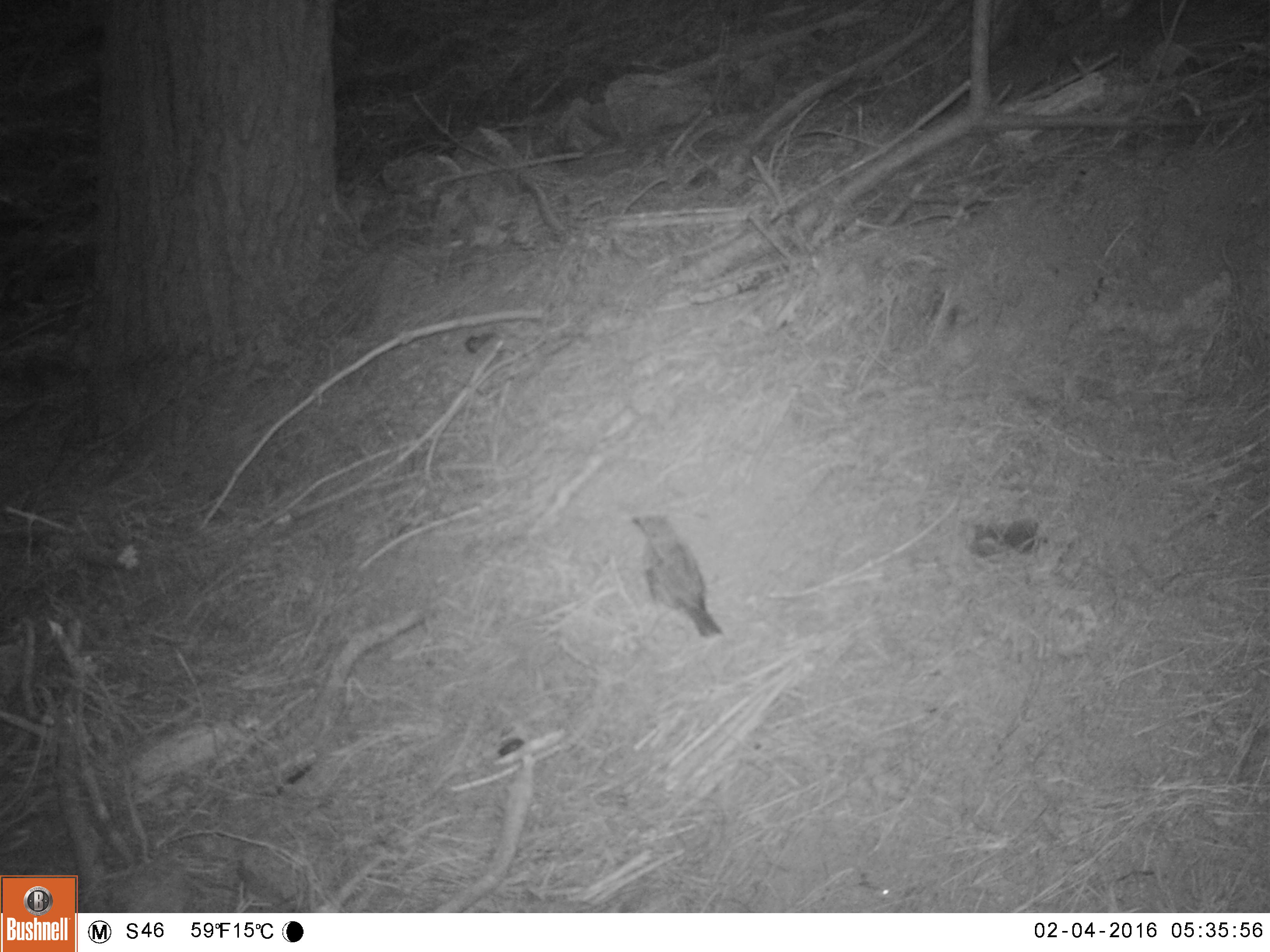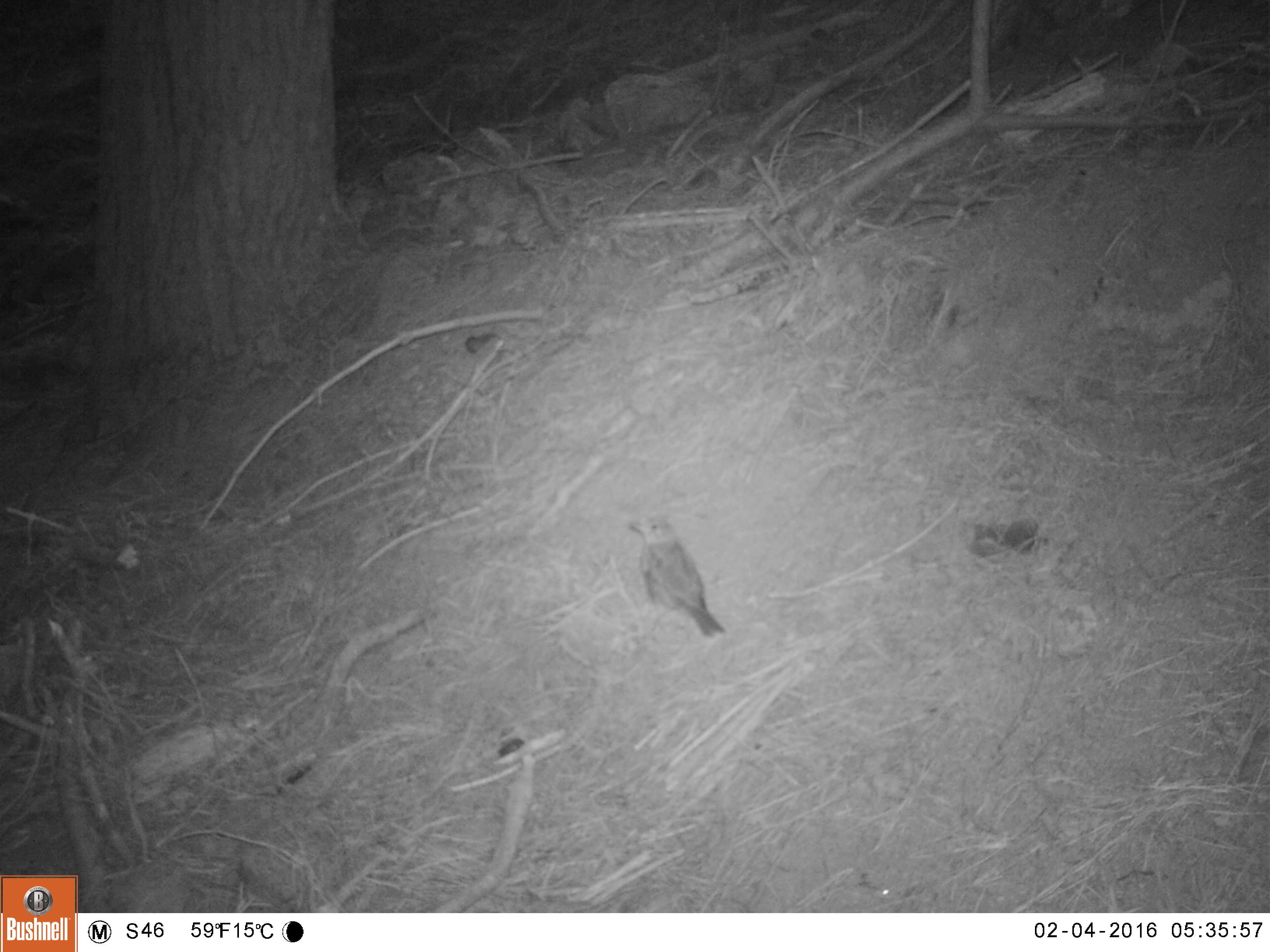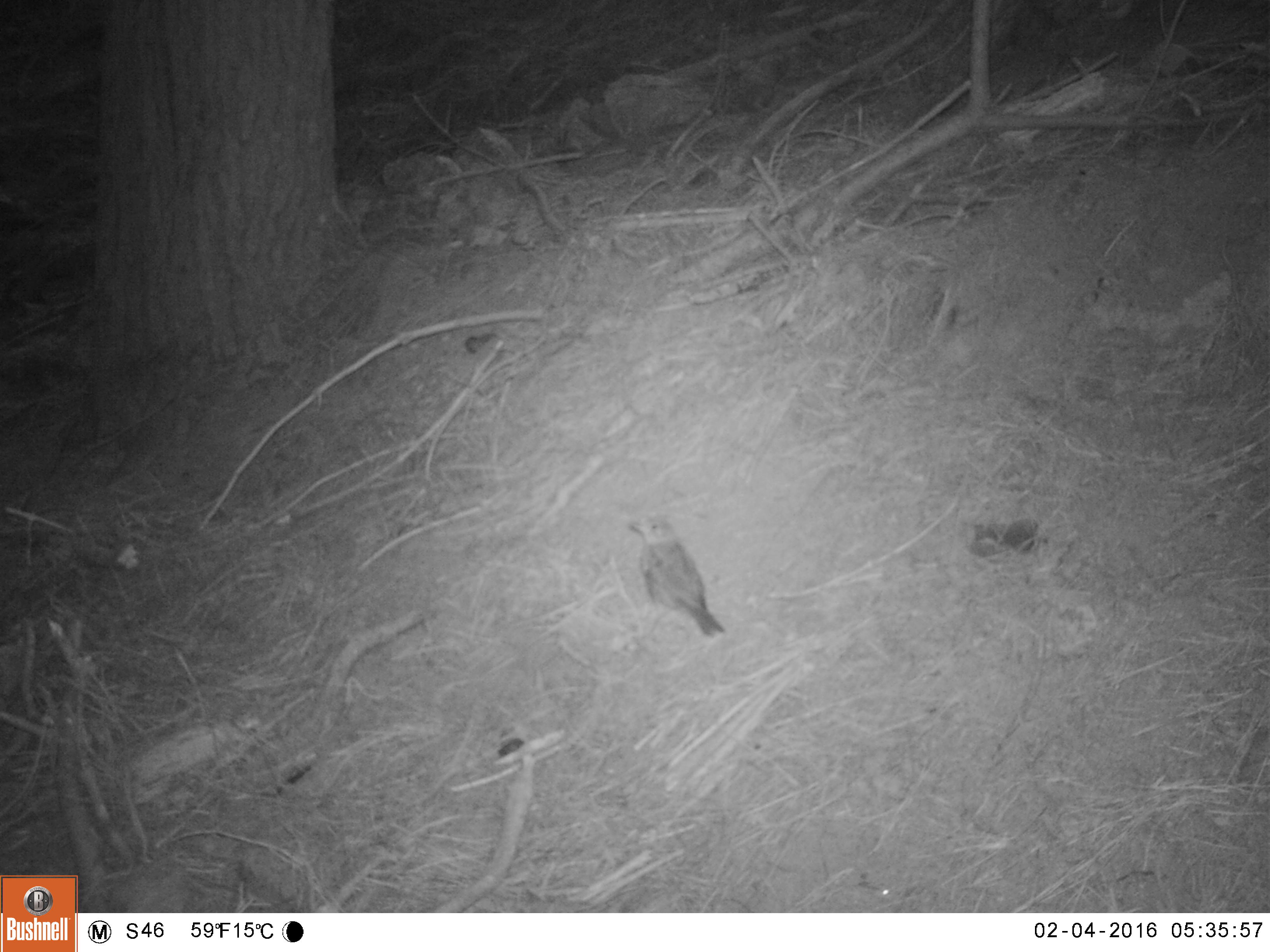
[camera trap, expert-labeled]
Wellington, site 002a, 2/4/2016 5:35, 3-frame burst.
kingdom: Animalia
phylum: Chordata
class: Aves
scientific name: Aves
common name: bird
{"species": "bird (Aves)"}